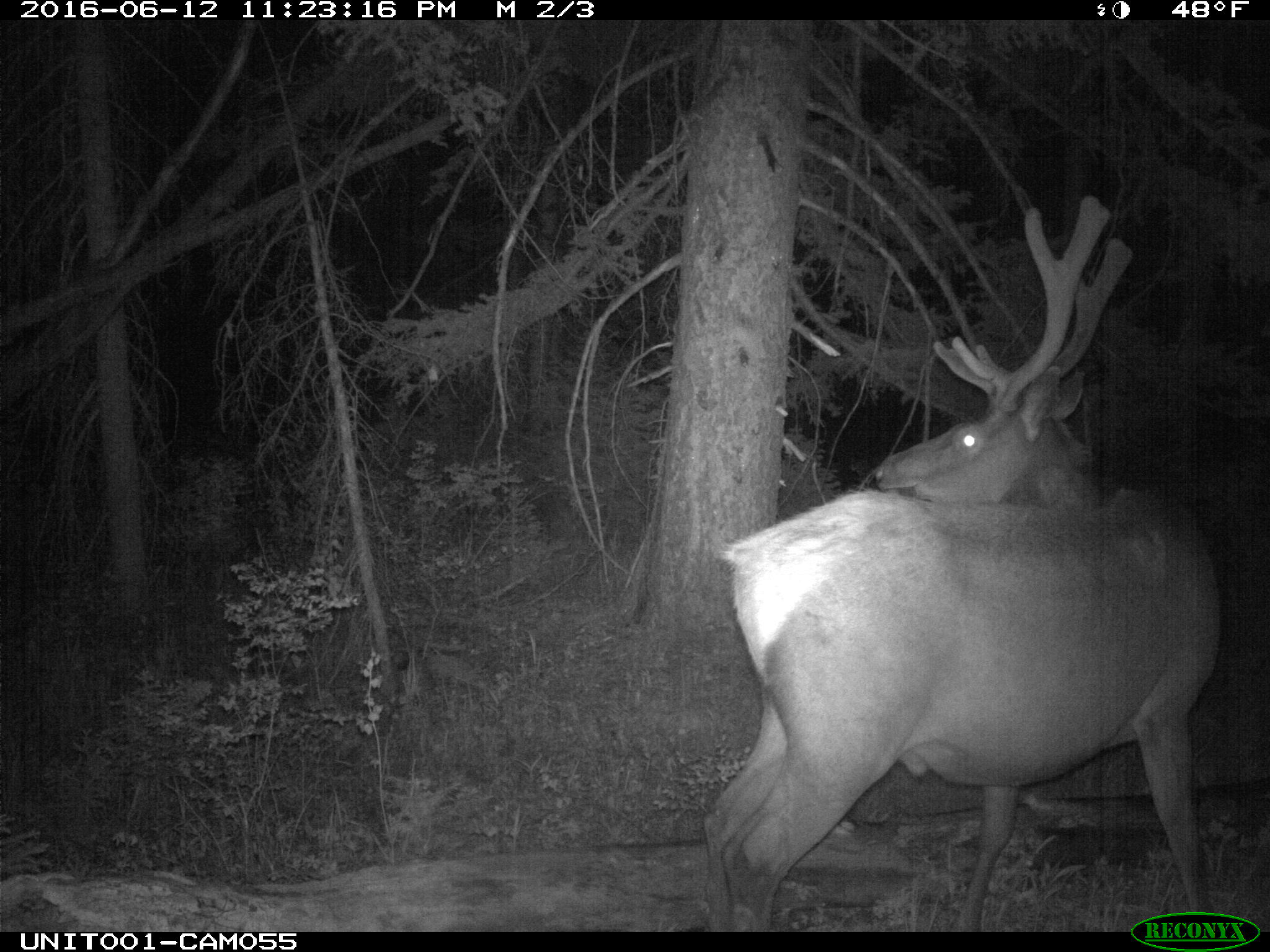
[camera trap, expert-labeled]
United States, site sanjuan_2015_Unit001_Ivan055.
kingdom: Animalia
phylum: Chordata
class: Mammalia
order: Artiodactyla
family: Cervidae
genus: Cervus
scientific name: Cervus elaphus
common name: red deer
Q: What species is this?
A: Cervus elaphus (red deer).